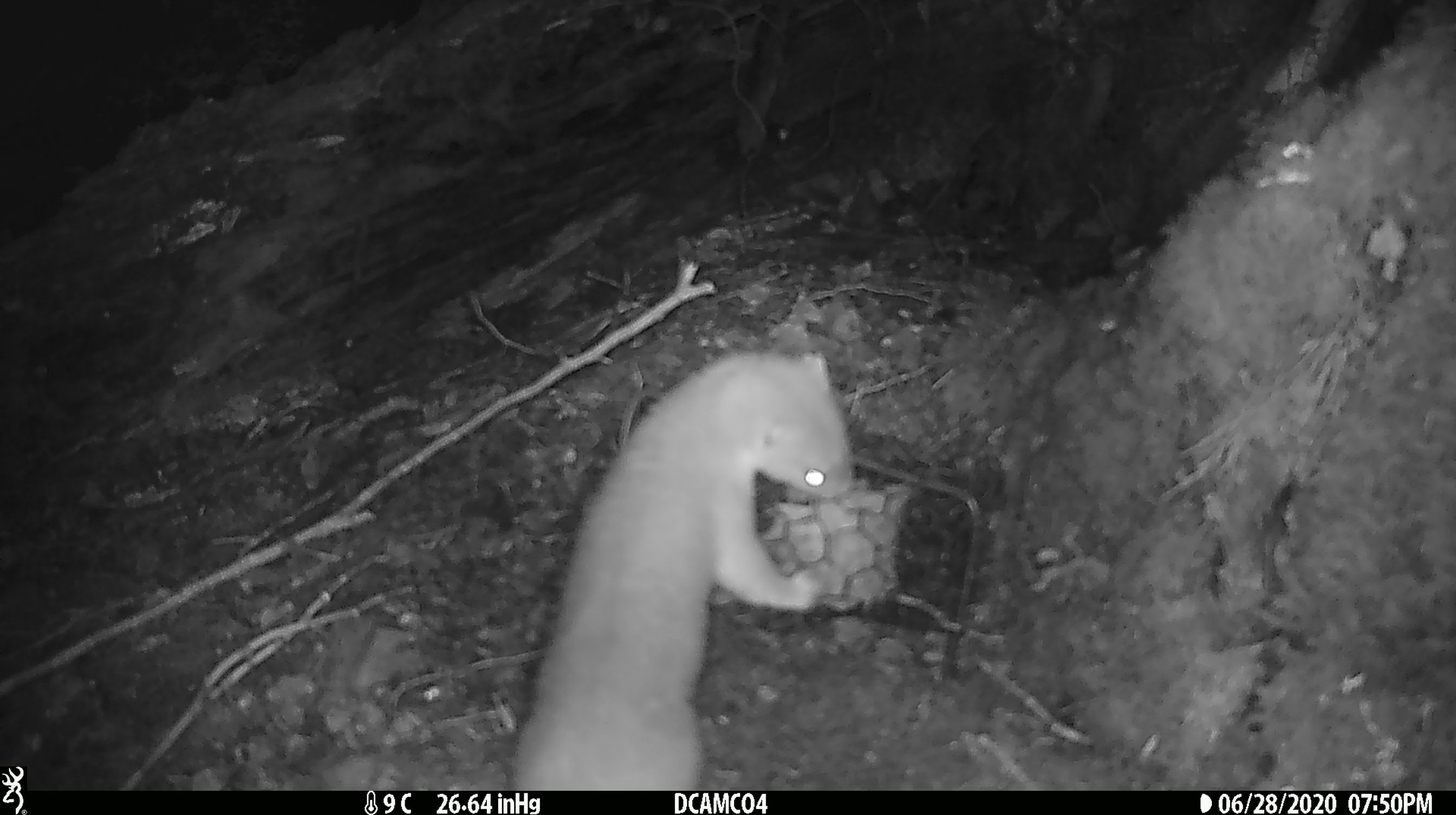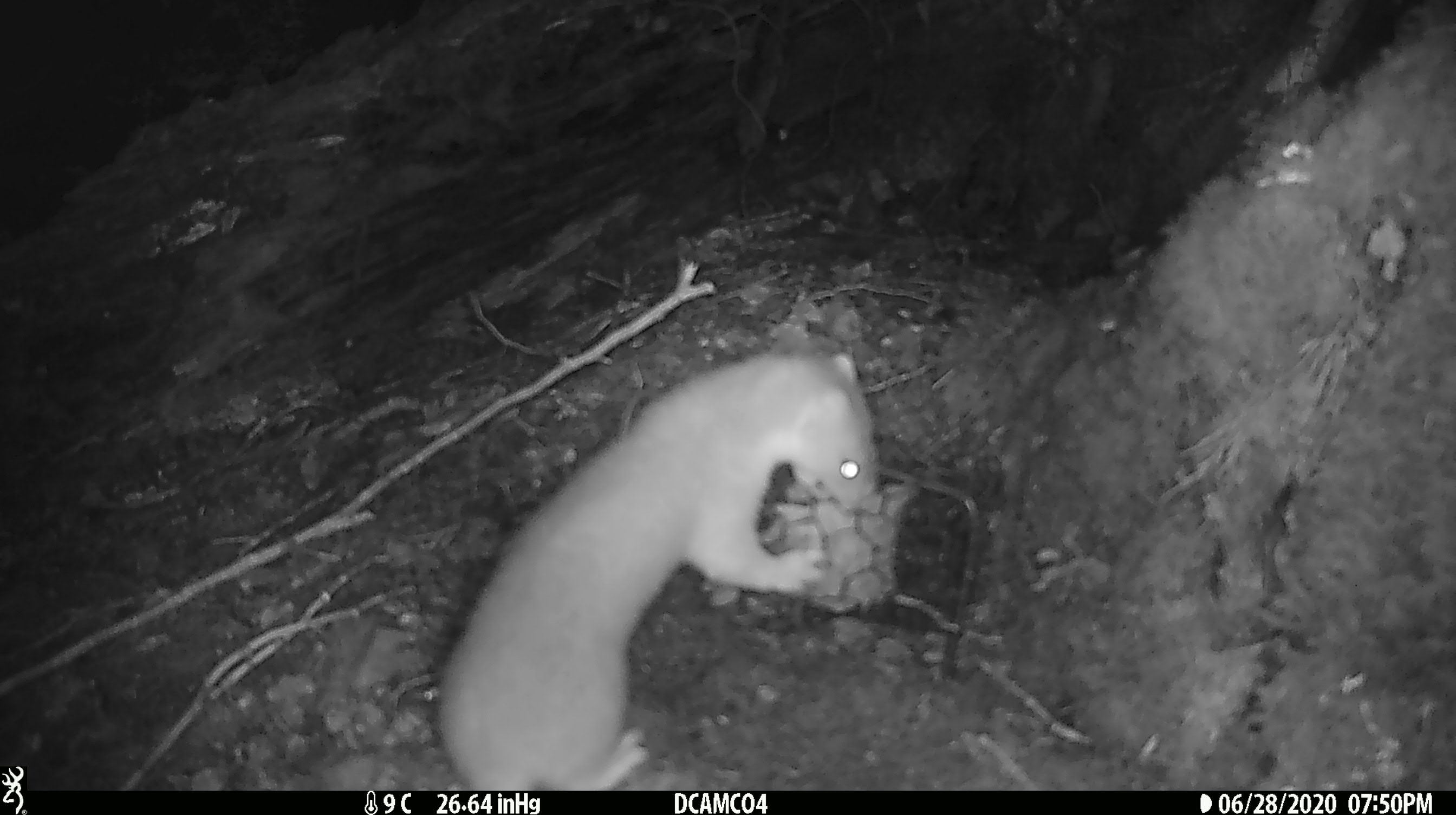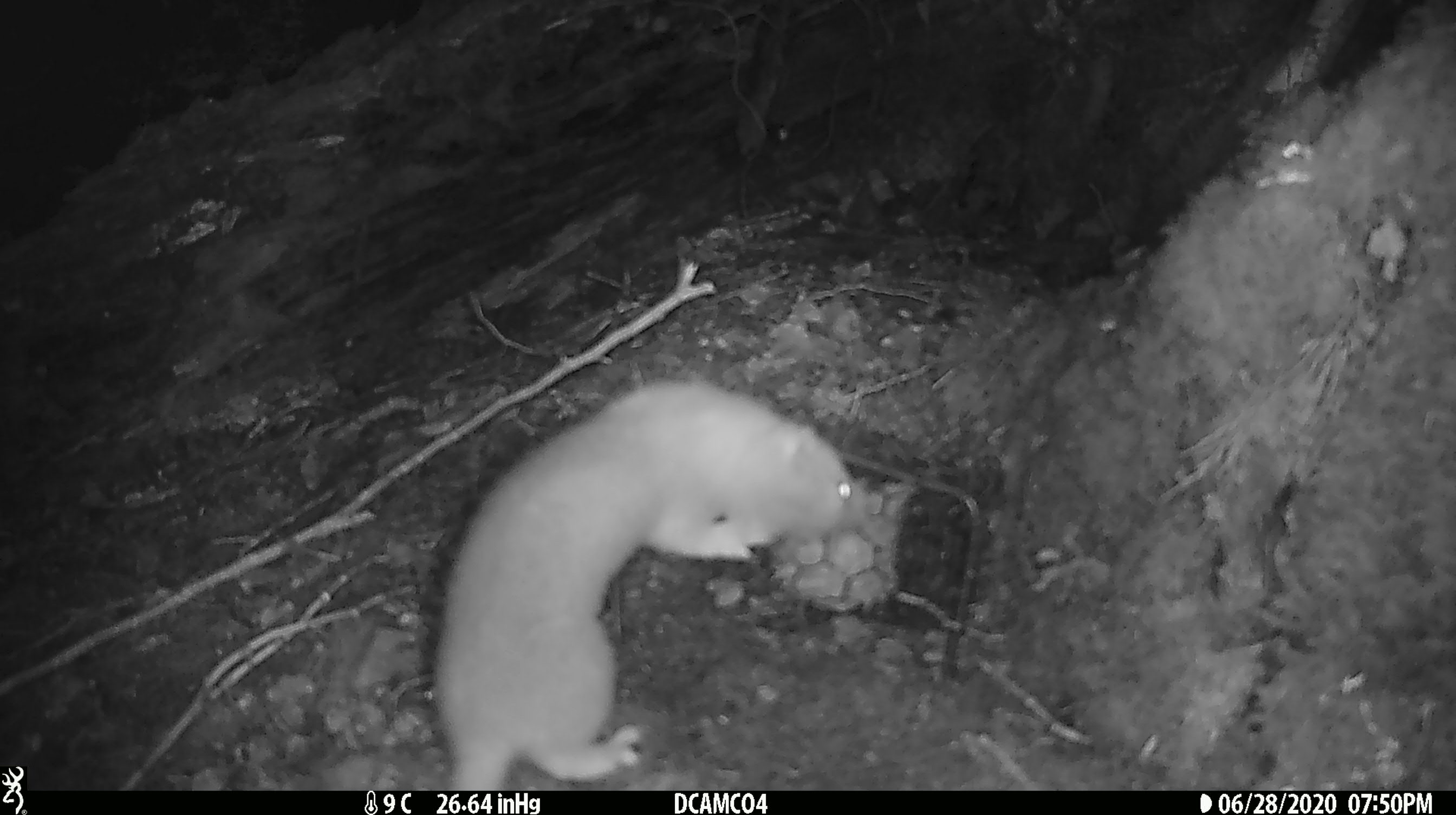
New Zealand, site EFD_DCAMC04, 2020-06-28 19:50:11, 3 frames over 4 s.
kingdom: Animalia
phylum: Chordata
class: Mammalia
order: Carnivora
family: Mustelidae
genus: Mustela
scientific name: Mustela erminea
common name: stoat